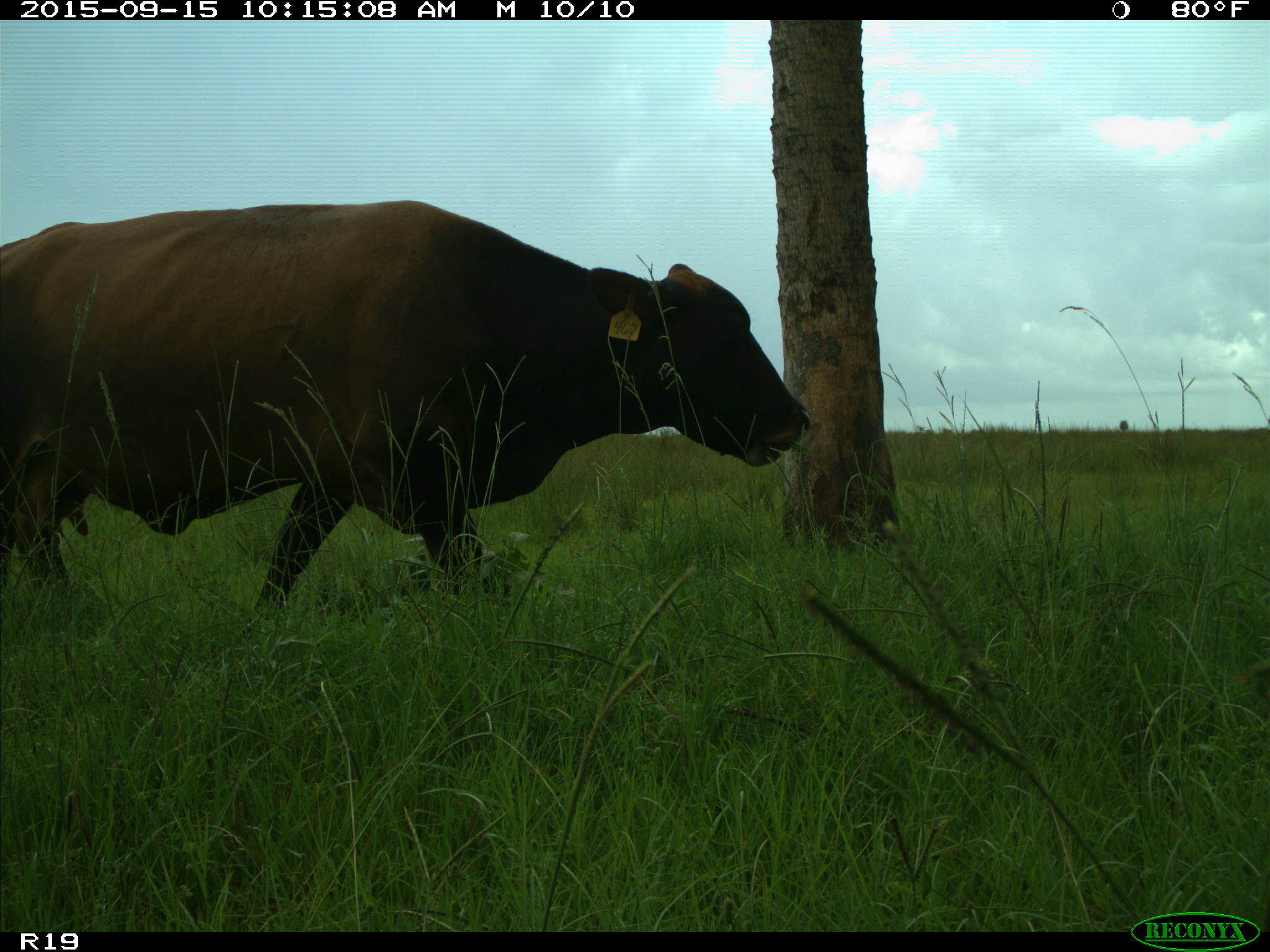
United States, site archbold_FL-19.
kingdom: Animalia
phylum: Chordata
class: Mammalia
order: Artiodactyla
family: Bovidae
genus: Bos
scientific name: Bos taurus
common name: domestic cow